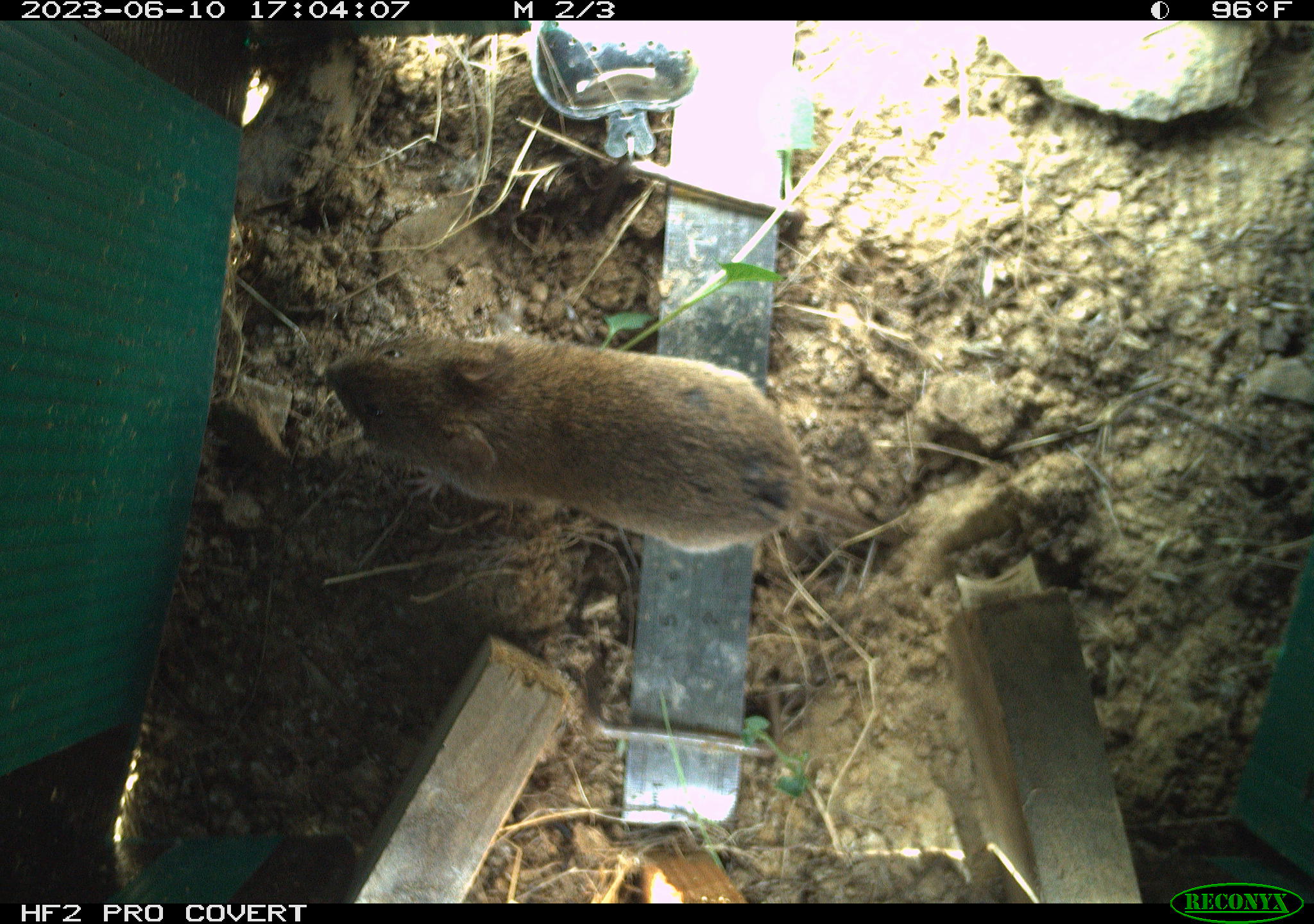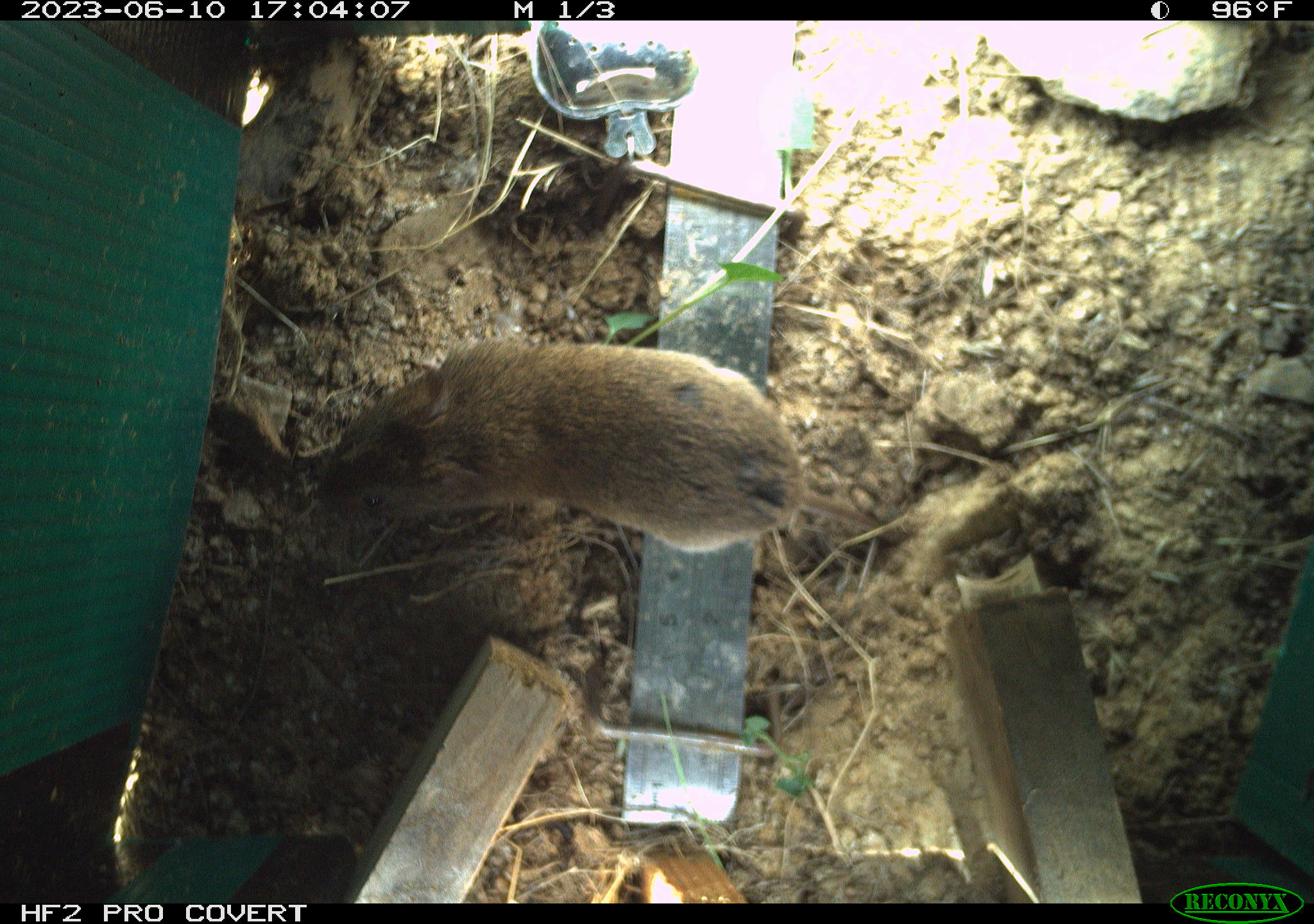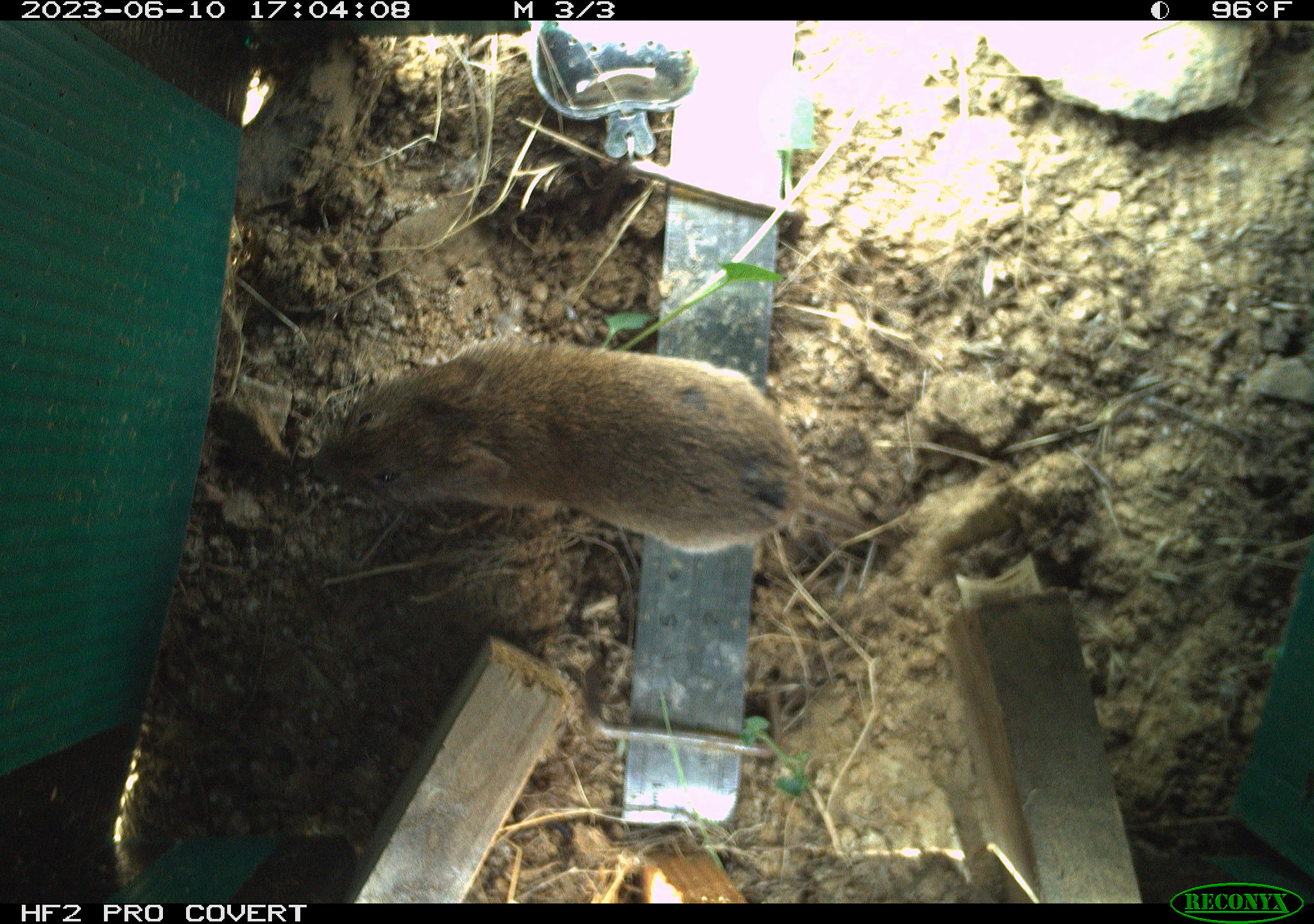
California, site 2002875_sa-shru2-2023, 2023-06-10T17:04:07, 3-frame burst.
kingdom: Animalia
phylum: Chordata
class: Mammalia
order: Rodentia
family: Cricetidae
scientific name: Arvicolinae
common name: voles, lemmings, and muskrats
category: arvicolinae subfamily